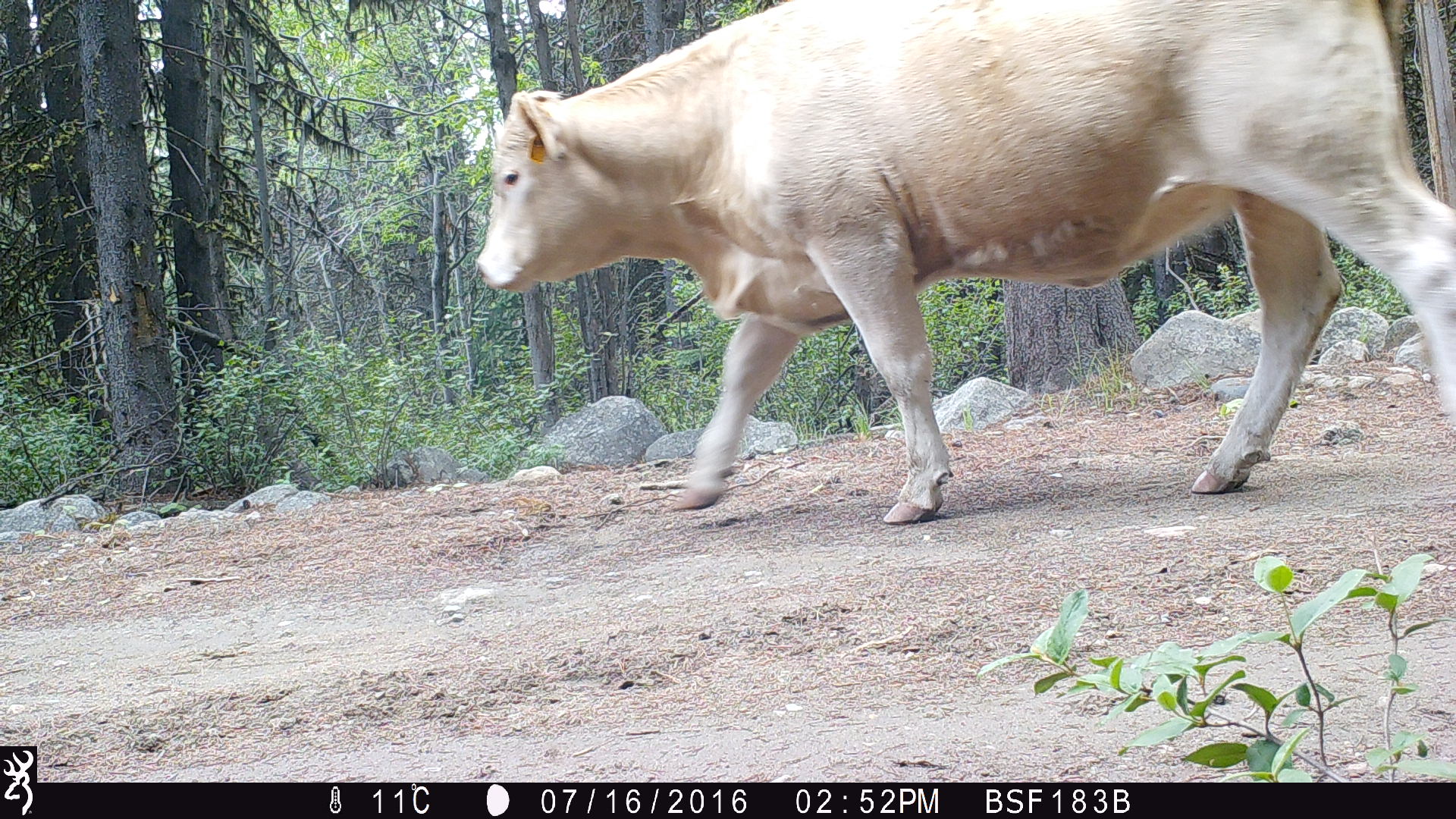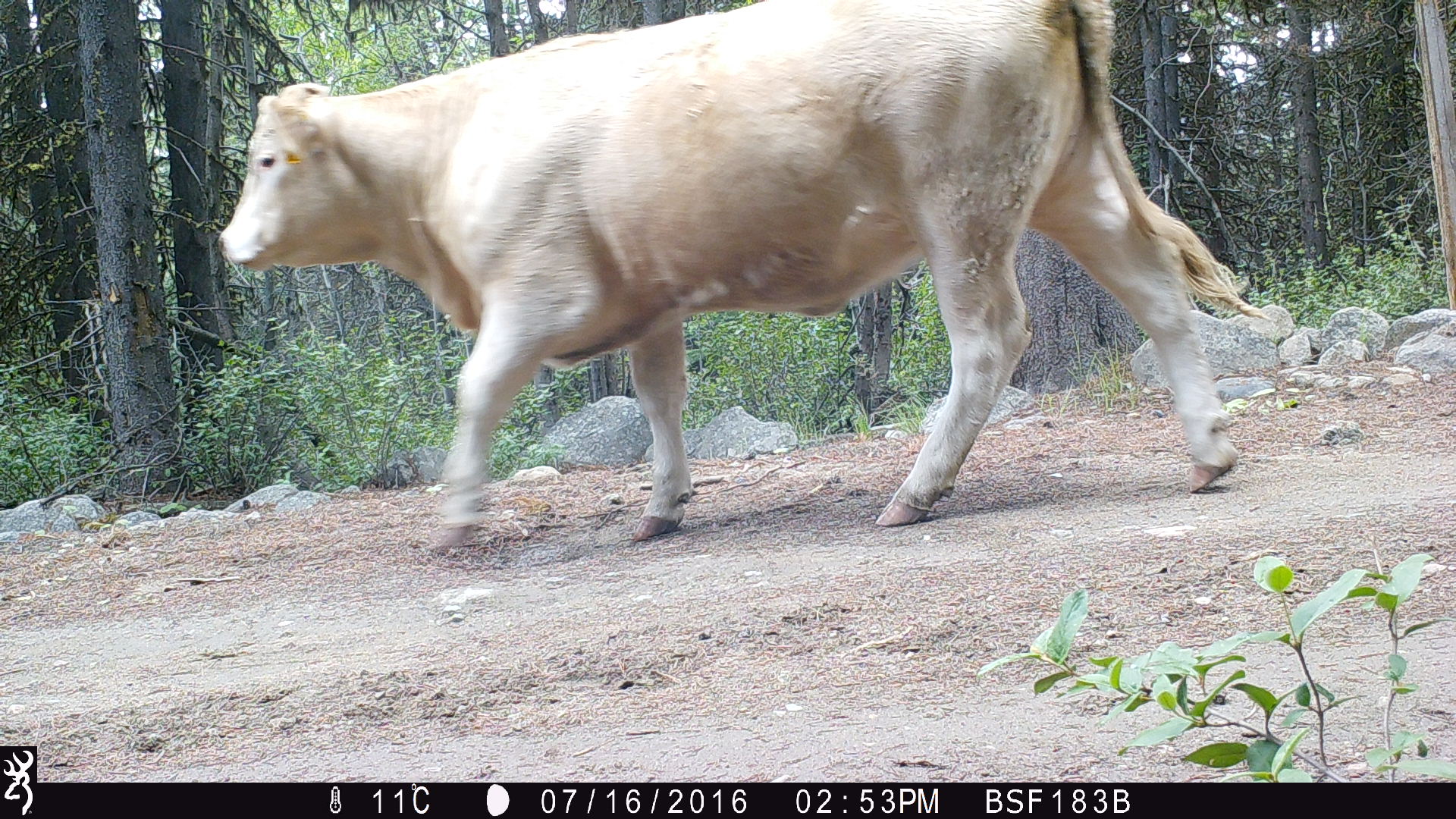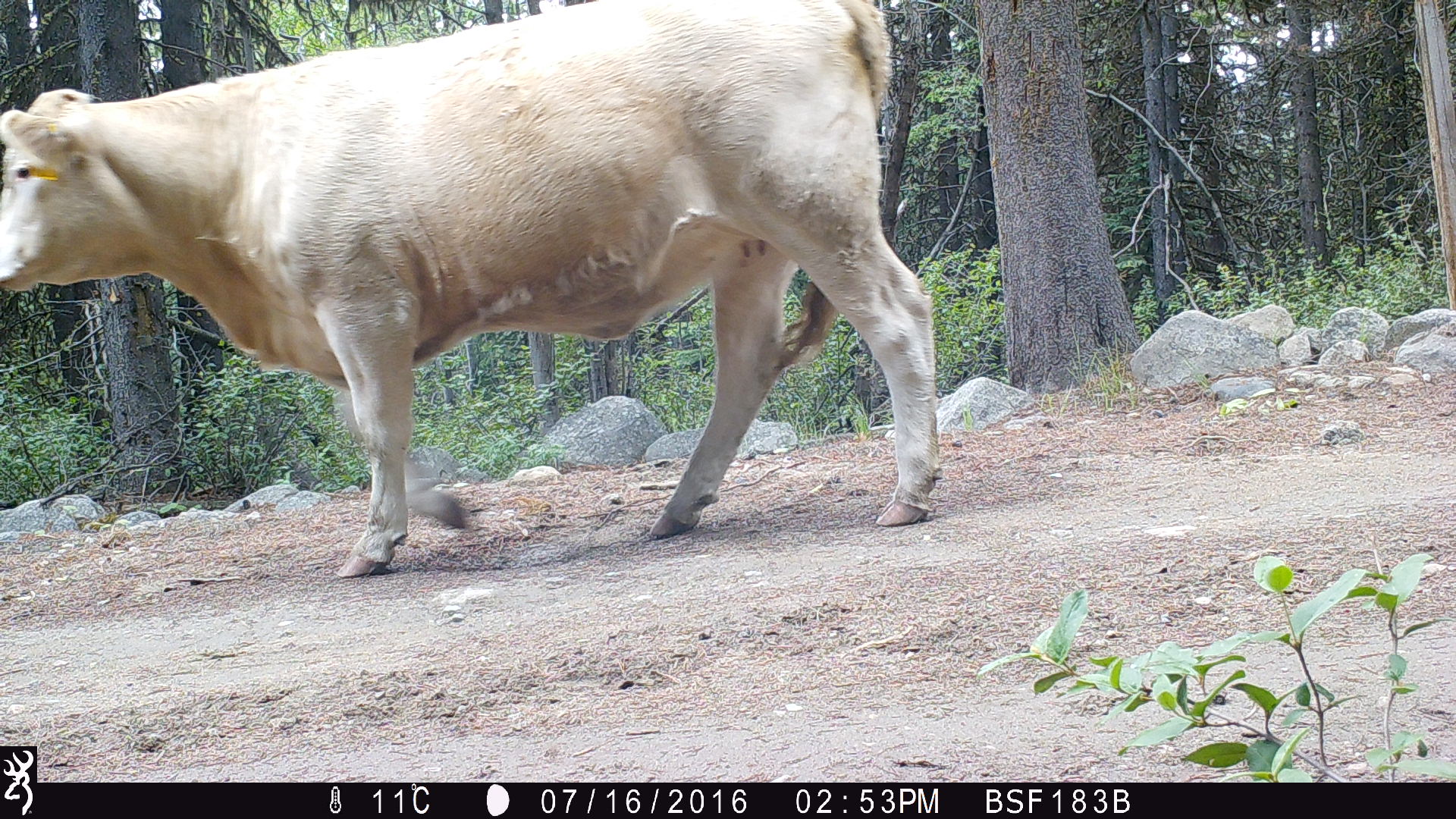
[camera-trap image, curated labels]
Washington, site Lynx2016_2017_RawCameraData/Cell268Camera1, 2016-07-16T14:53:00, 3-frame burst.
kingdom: Animalia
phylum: Chordata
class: Mammalia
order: Artiodactyla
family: Bovidae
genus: Bos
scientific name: Bos taurus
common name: domestic cattle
Domestic cattle (Bos taurus). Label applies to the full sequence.